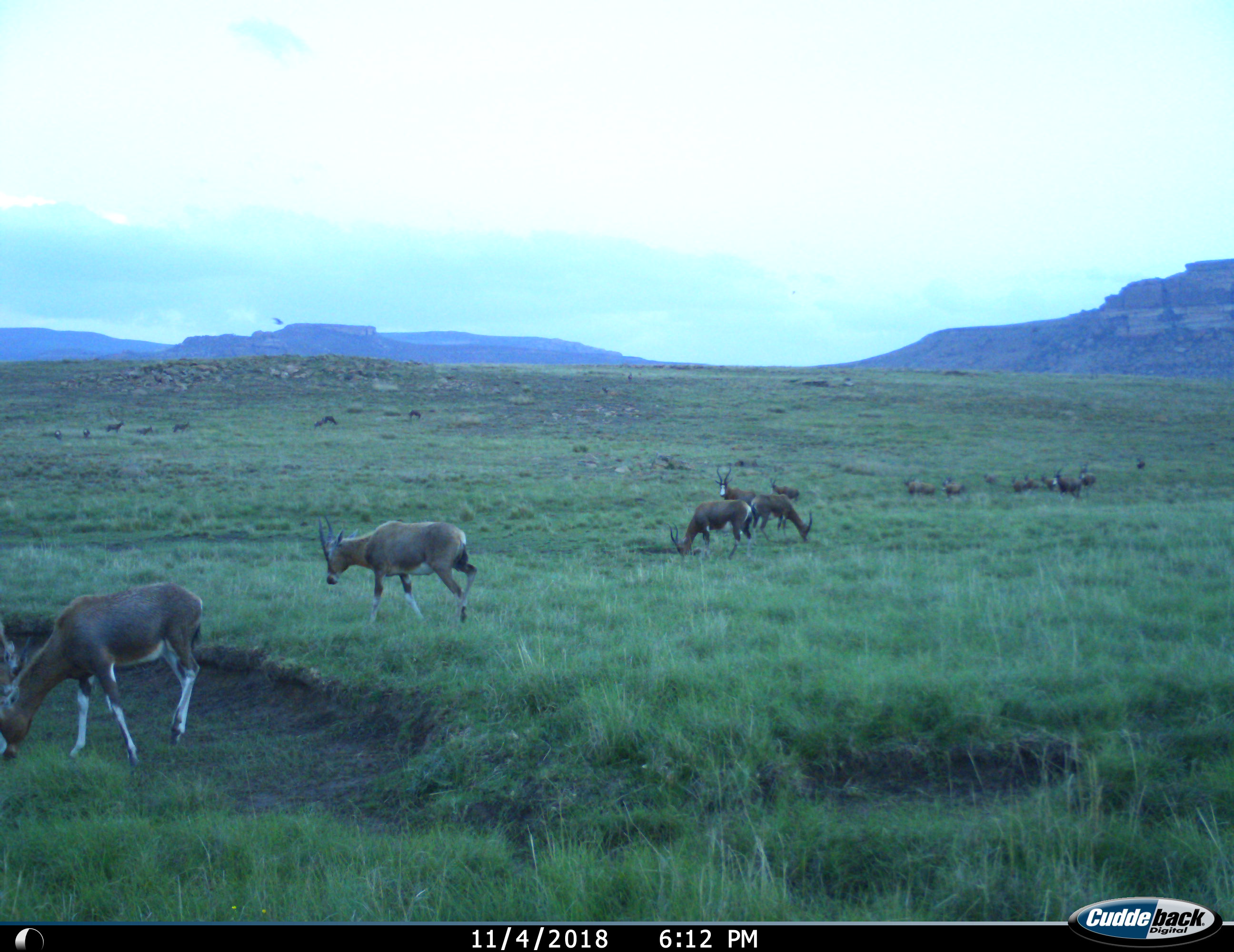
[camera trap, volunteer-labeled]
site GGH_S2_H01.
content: unidentified animal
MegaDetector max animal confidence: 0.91